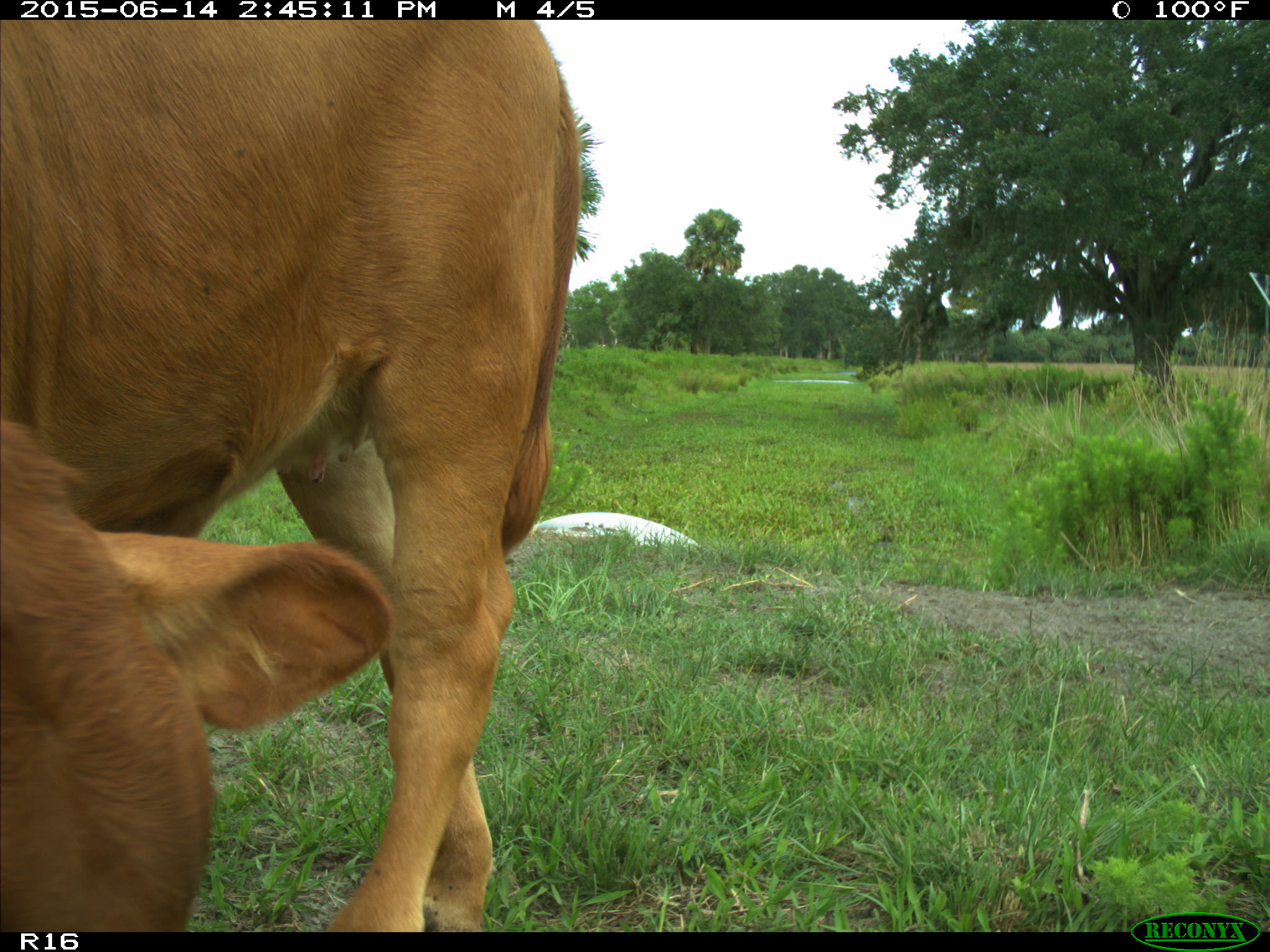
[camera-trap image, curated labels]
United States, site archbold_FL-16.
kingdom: Animalia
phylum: Chordata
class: Mammalia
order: Artiodactyla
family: Bovidae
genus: Bos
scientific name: Bos taurus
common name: domestic cow